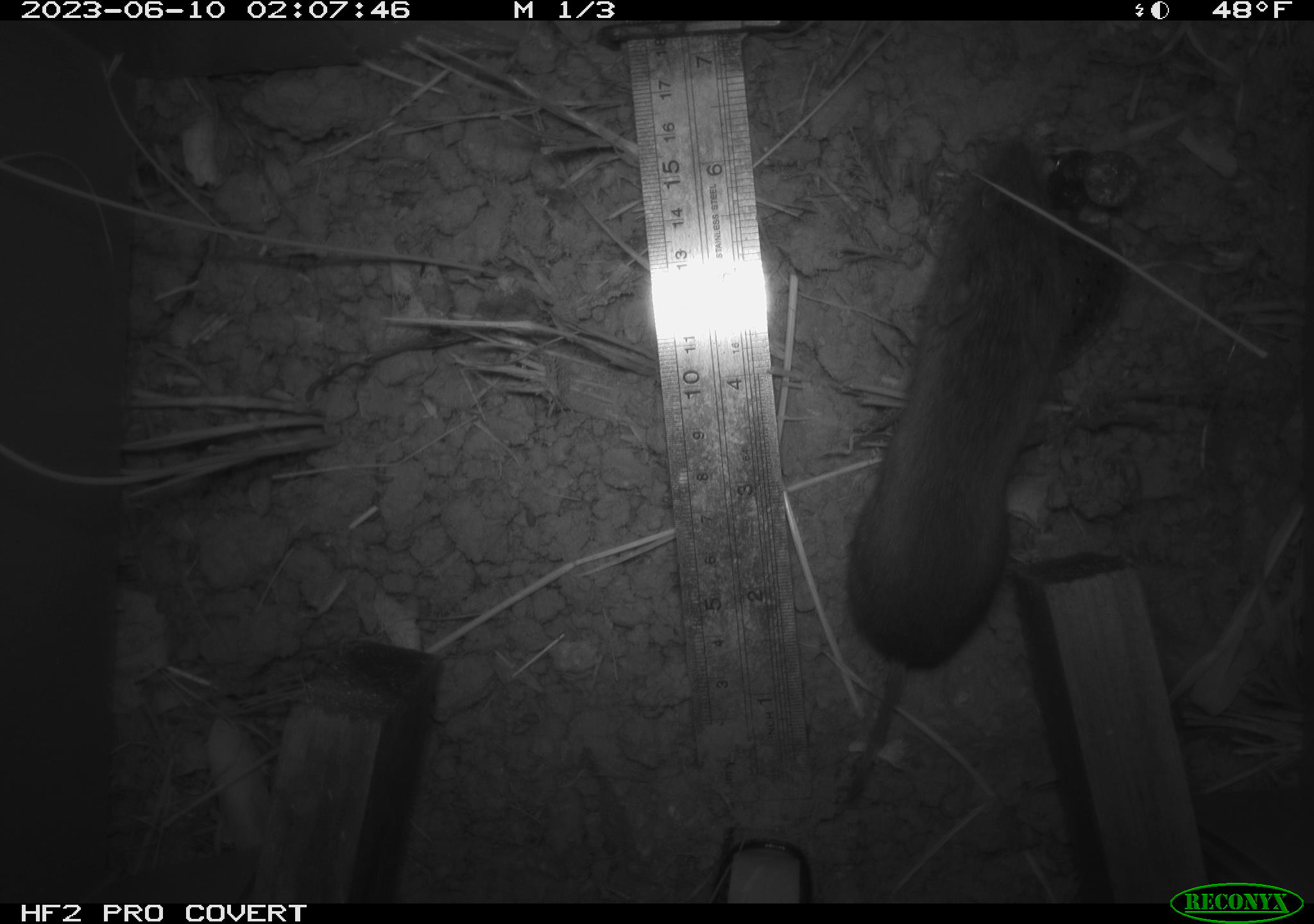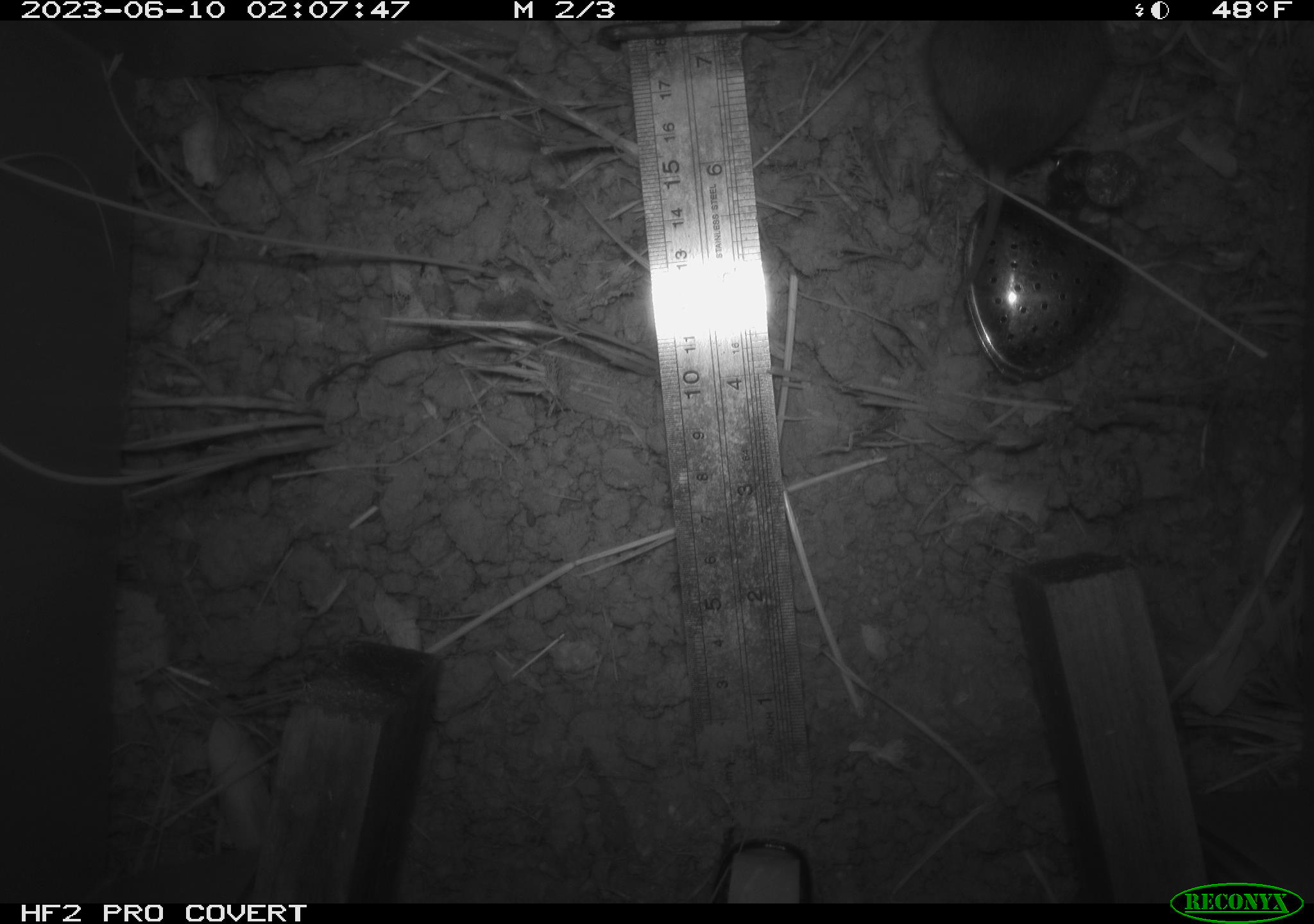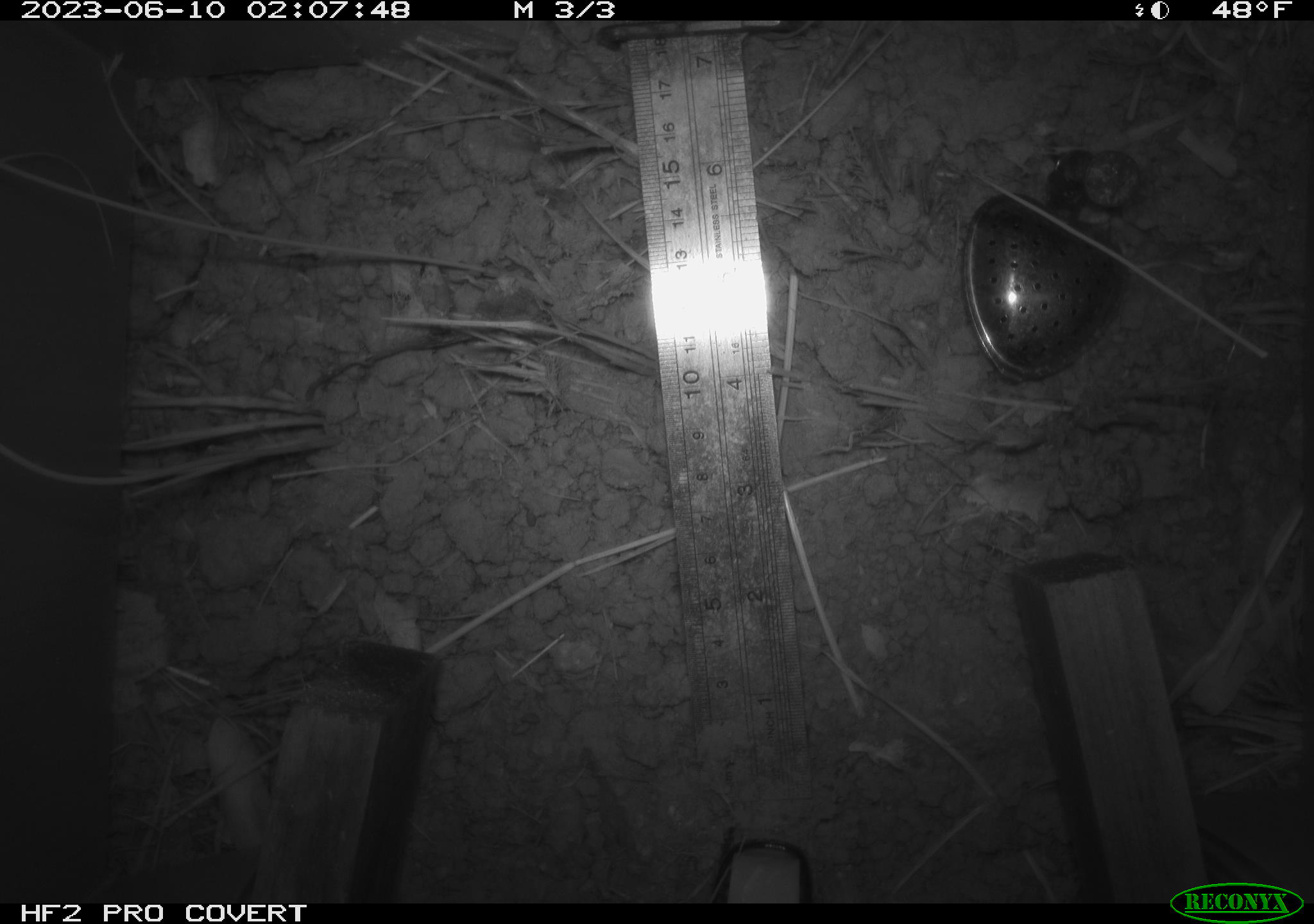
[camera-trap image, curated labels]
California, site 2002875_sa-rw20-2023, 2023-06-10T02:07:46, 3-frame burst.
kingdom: Animalia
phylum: Chordata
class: Mammalia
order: Rodentia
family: Cricetidae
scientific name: Arvicolinae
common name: voles, lemmings, and muskrats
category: arvicolinae subfamily